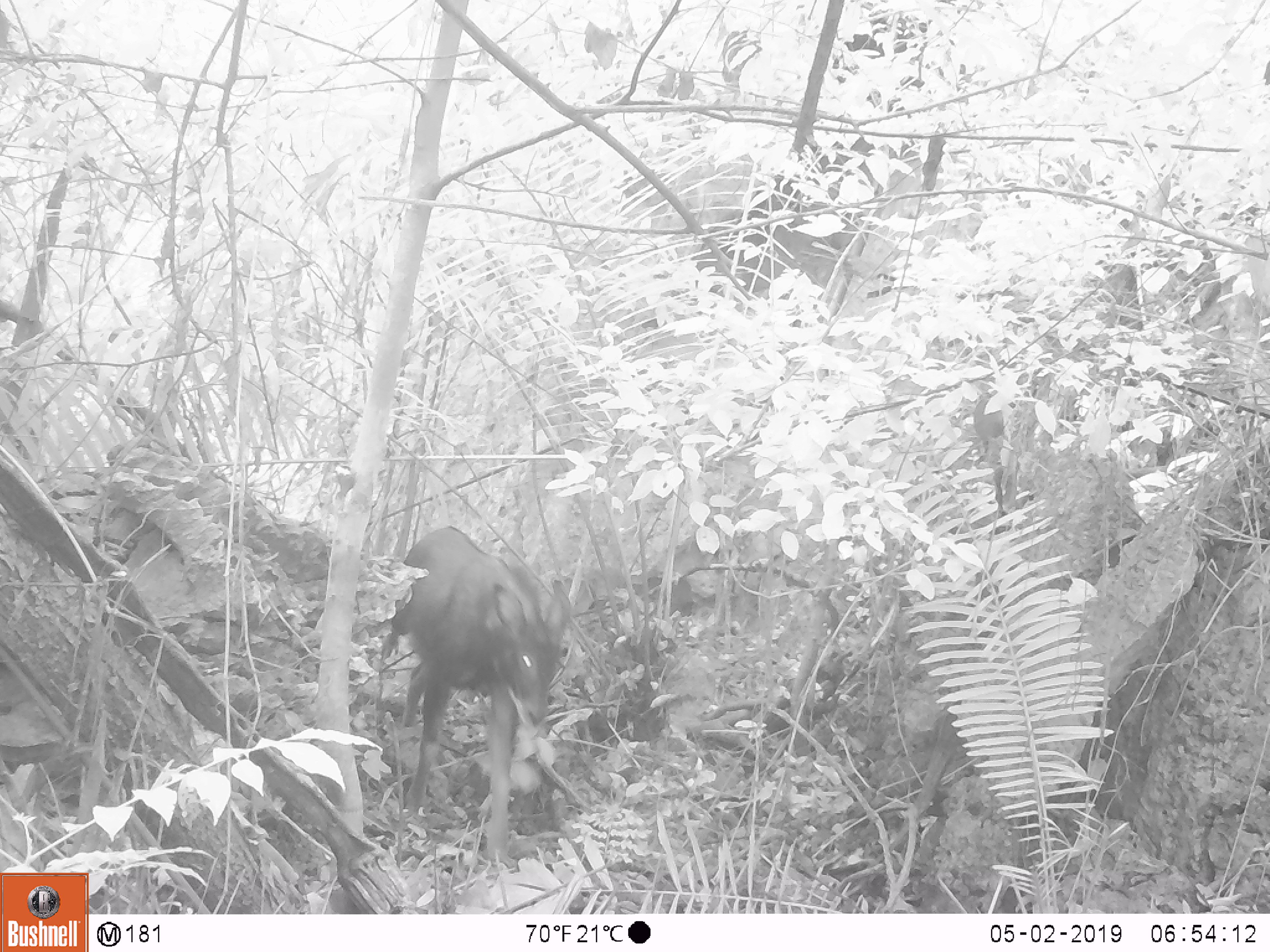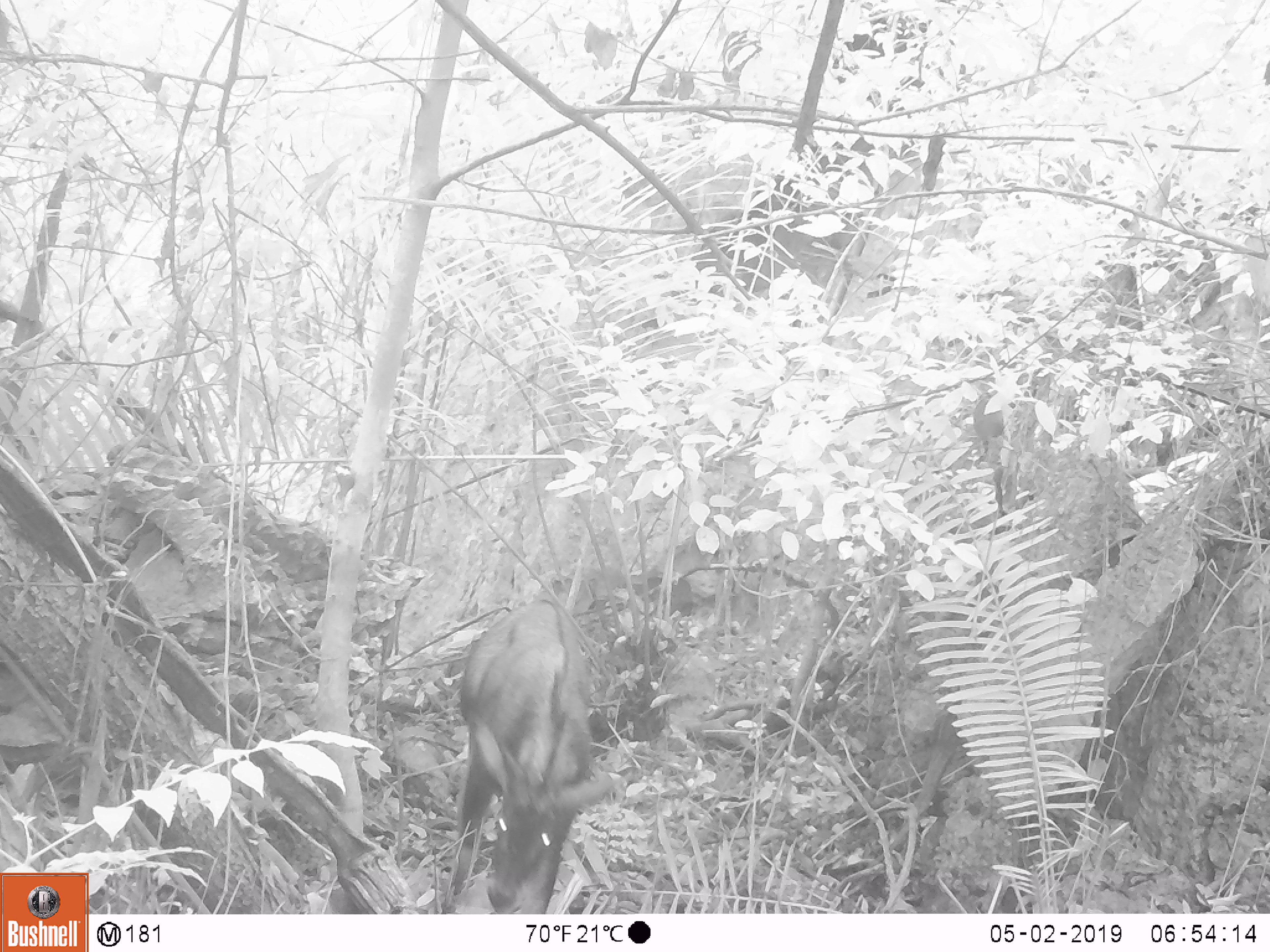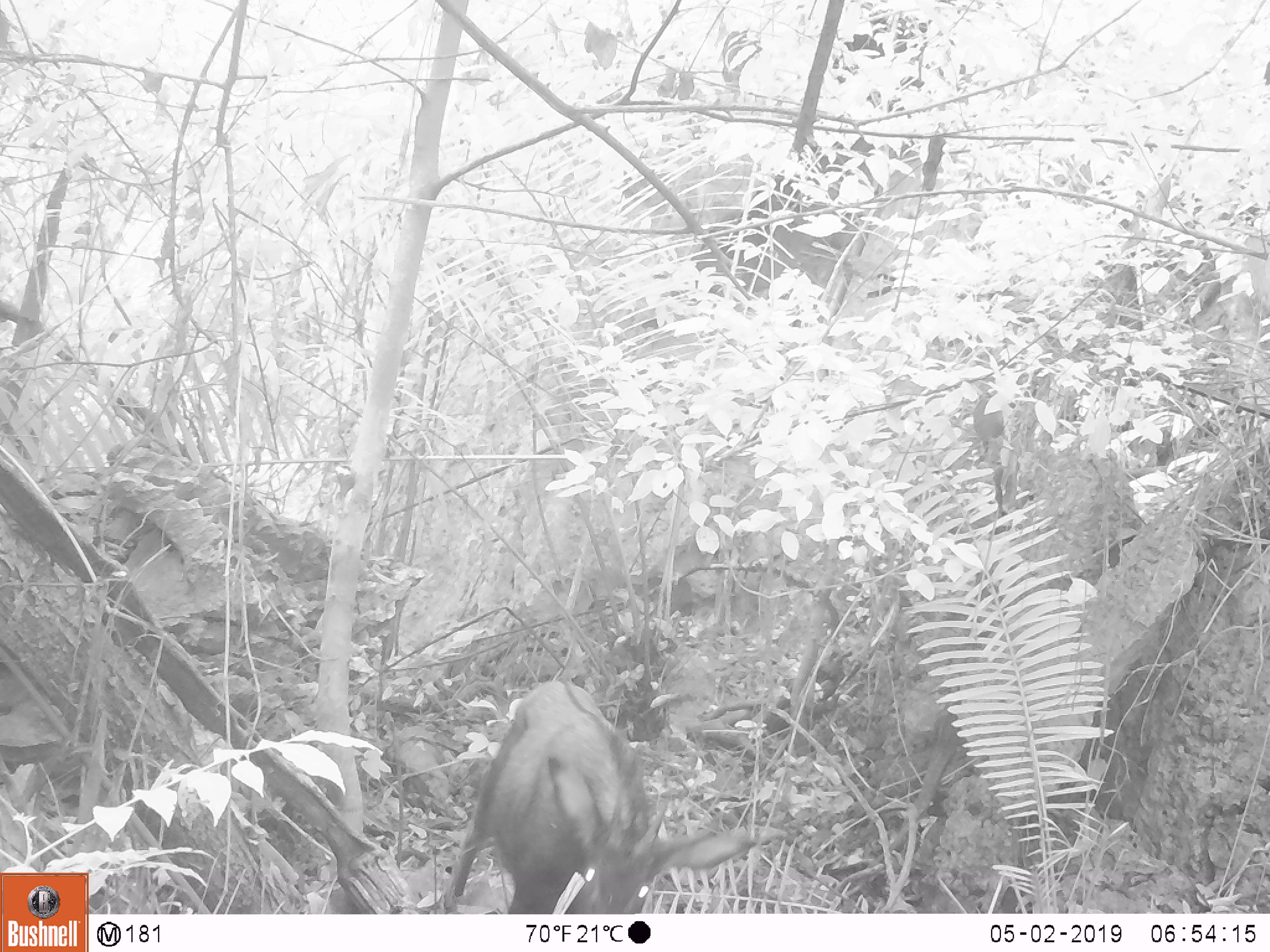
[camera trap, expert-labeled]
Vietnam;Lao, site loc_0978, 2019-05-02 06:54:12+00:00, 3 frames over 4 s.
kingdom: Animalia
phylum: Chordata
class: Mammalia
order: Artiodactyla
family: Bovidae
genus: Capricornis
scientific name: Capricornis sumatraensis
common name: chinese serow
Chinese serow (Capricornis sumatraensis). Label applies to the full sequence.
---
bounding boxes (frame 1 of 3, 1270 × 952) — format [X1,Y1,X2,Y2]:
chinese serow: [376,530,573,869]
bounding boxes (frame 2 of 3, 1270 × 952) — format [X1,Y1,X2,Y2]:
chinese serow: [433,598,616,912]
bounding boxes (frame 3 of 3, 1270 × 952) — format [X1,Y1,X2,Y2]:
chinese serow: [436,679,754,913]